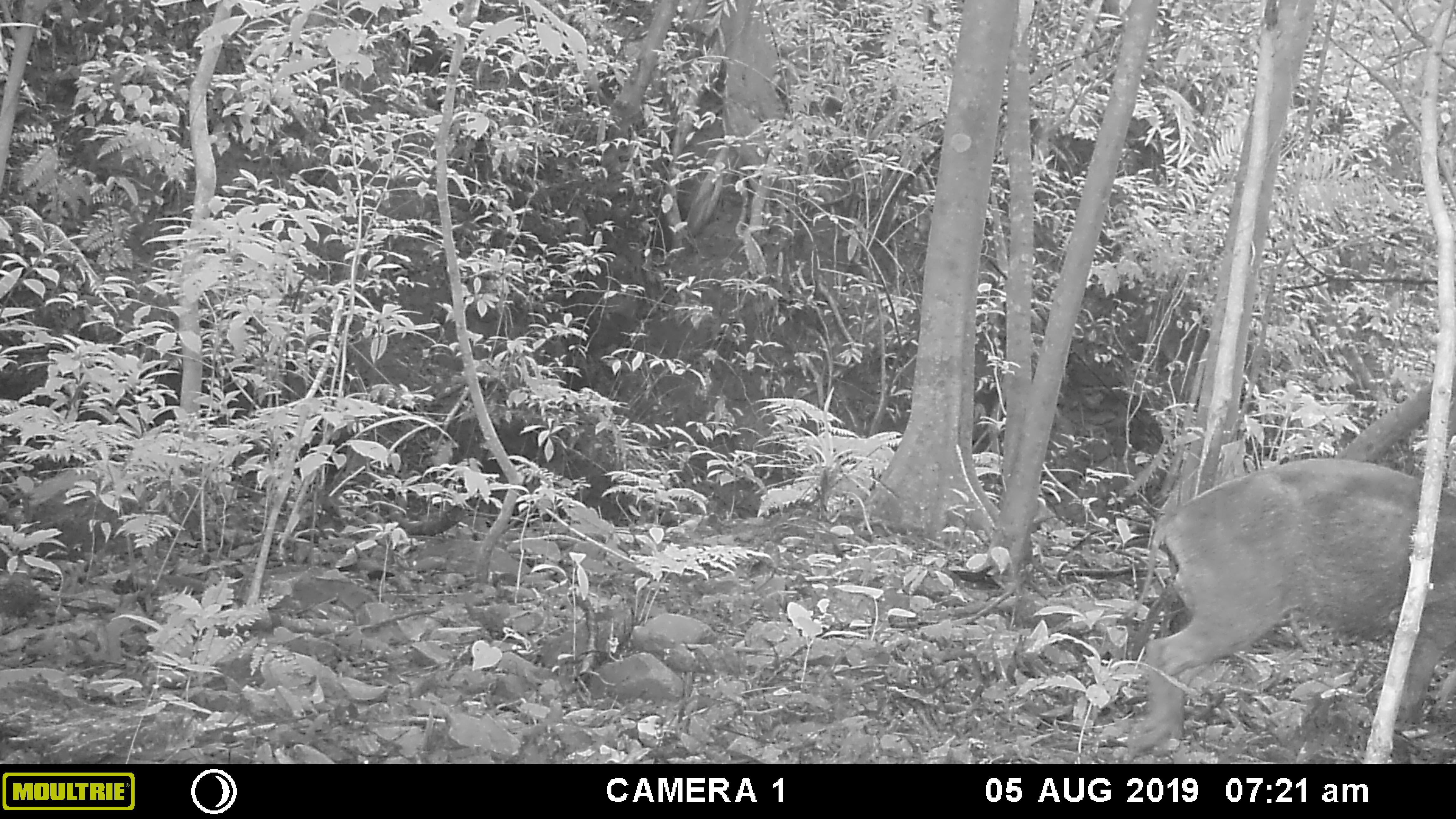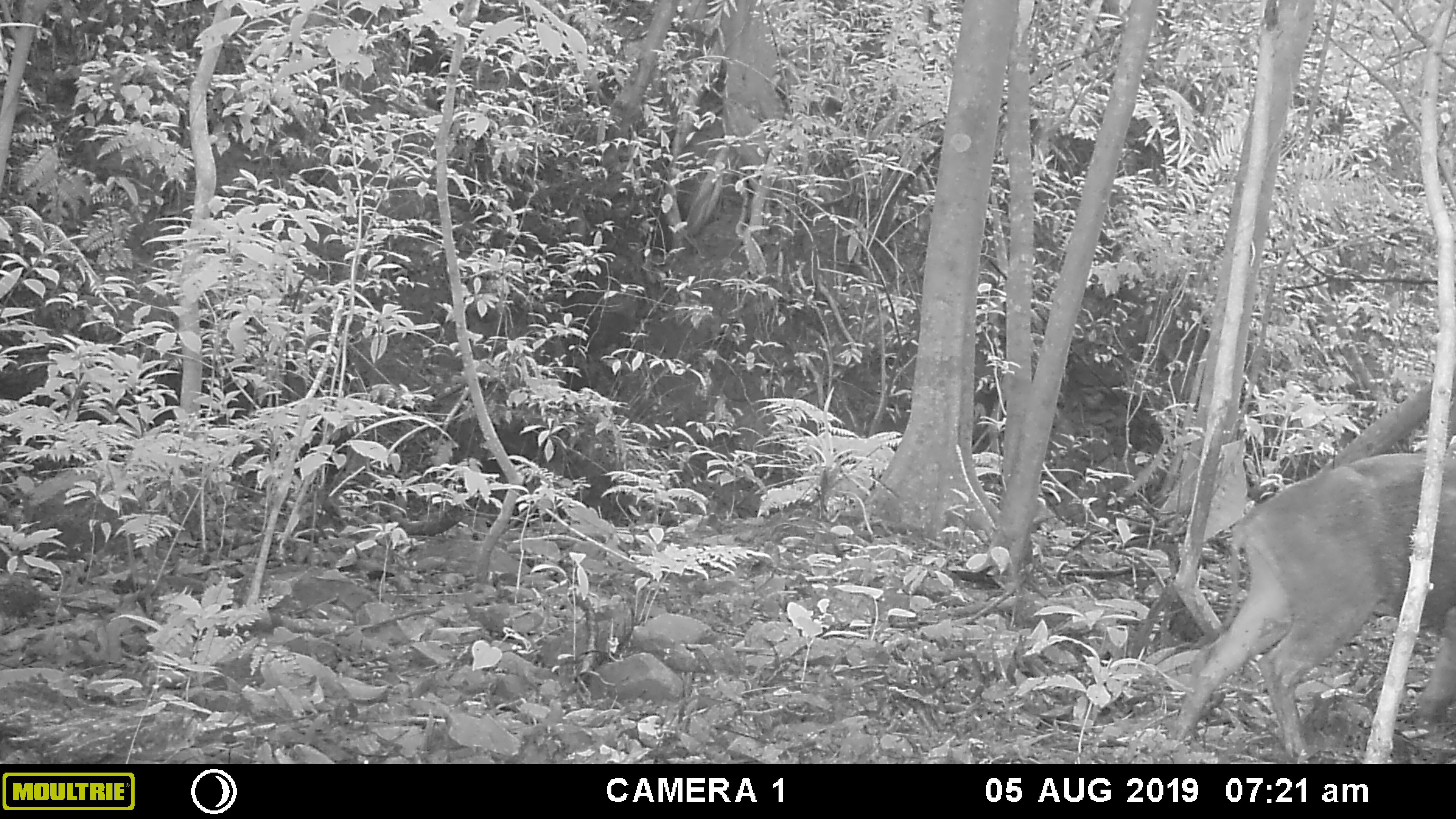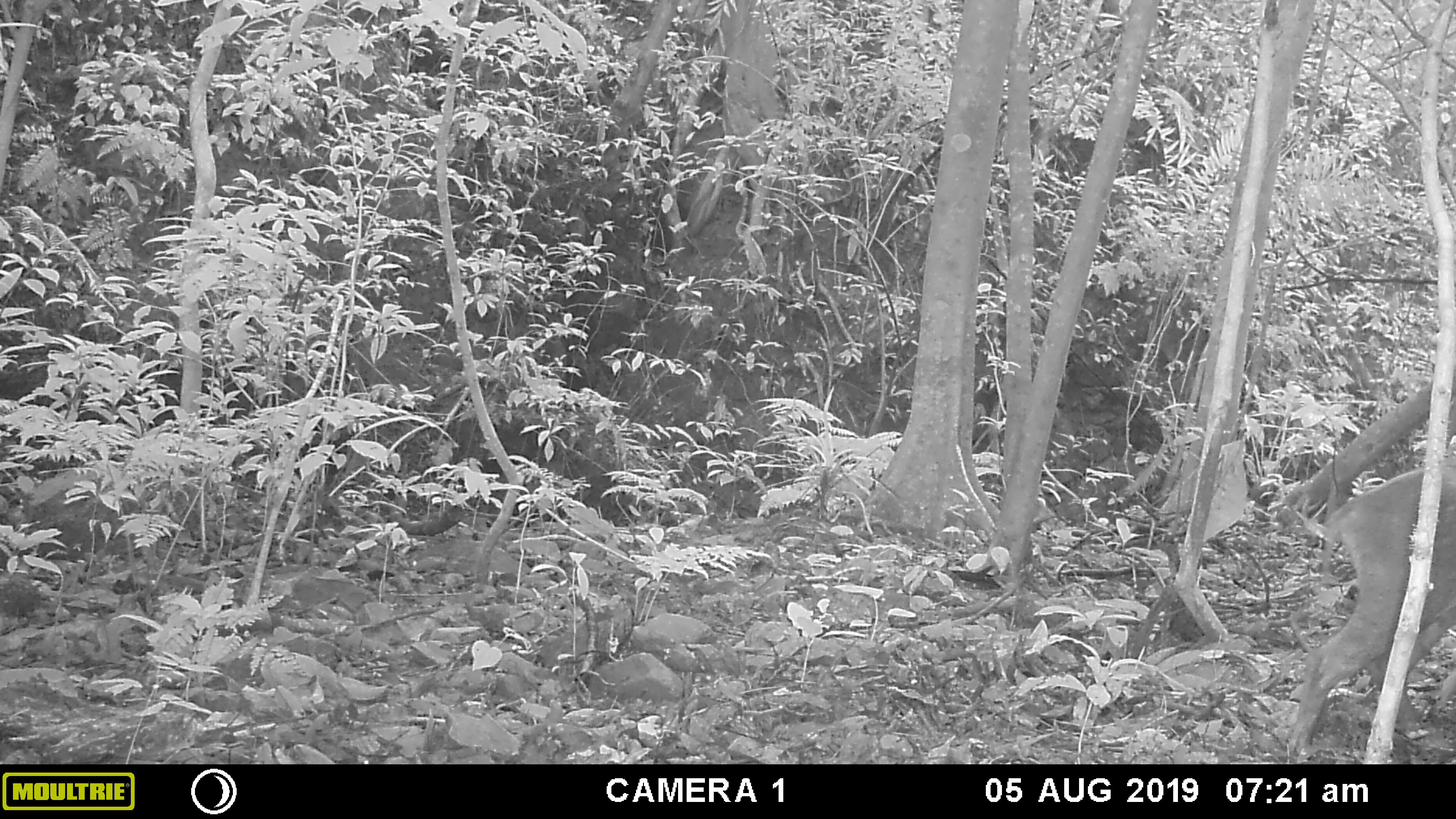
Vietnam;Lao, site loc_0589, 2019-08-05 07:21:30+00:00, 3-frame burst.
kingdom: Animalia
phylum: Chordata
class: Mammalia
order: Artiodactyla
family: Suidae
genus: Sus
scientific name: Sus scrofa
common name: eurasian wild pig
Eurasian wild pig (Sus scrofa). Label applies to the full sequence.